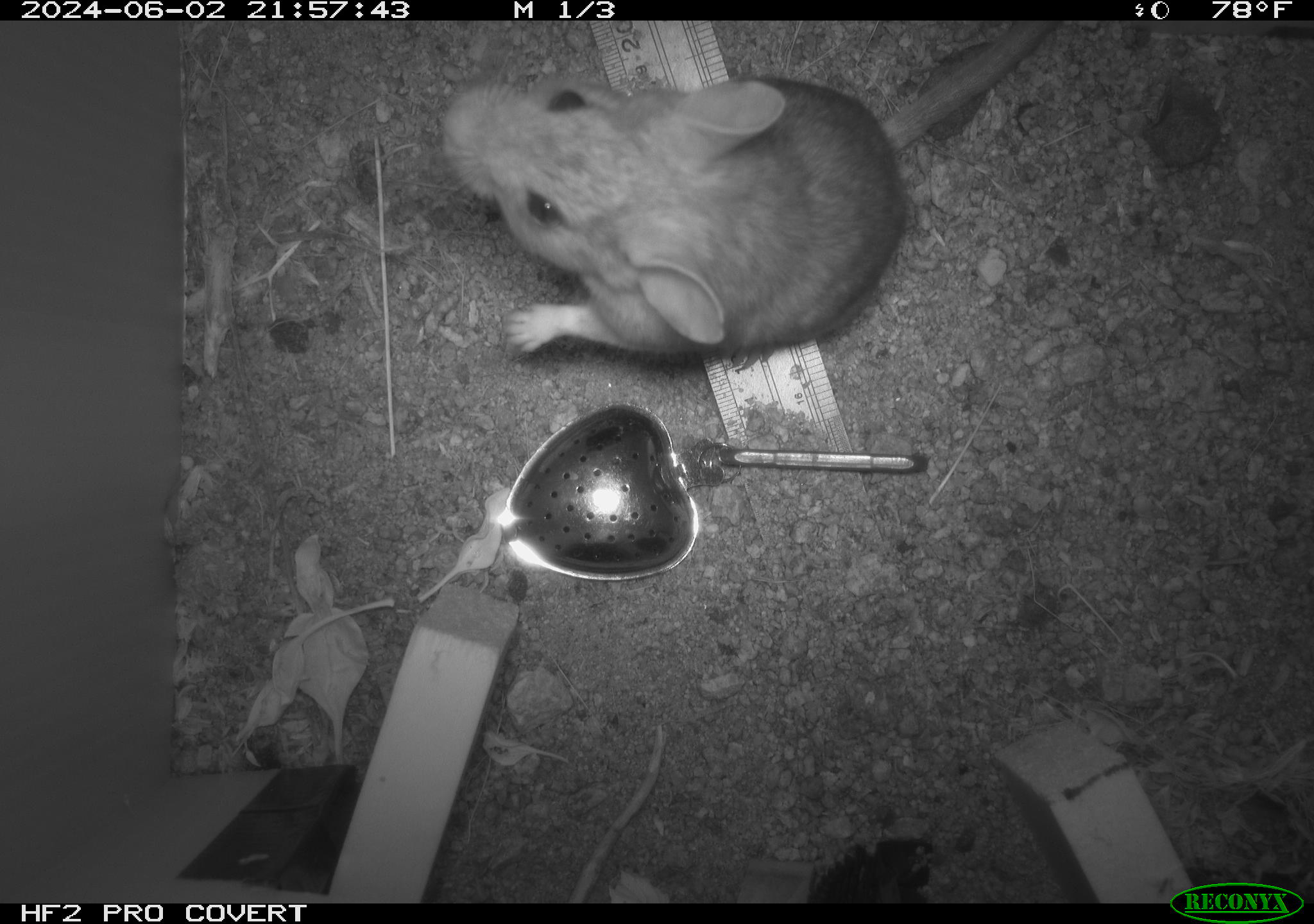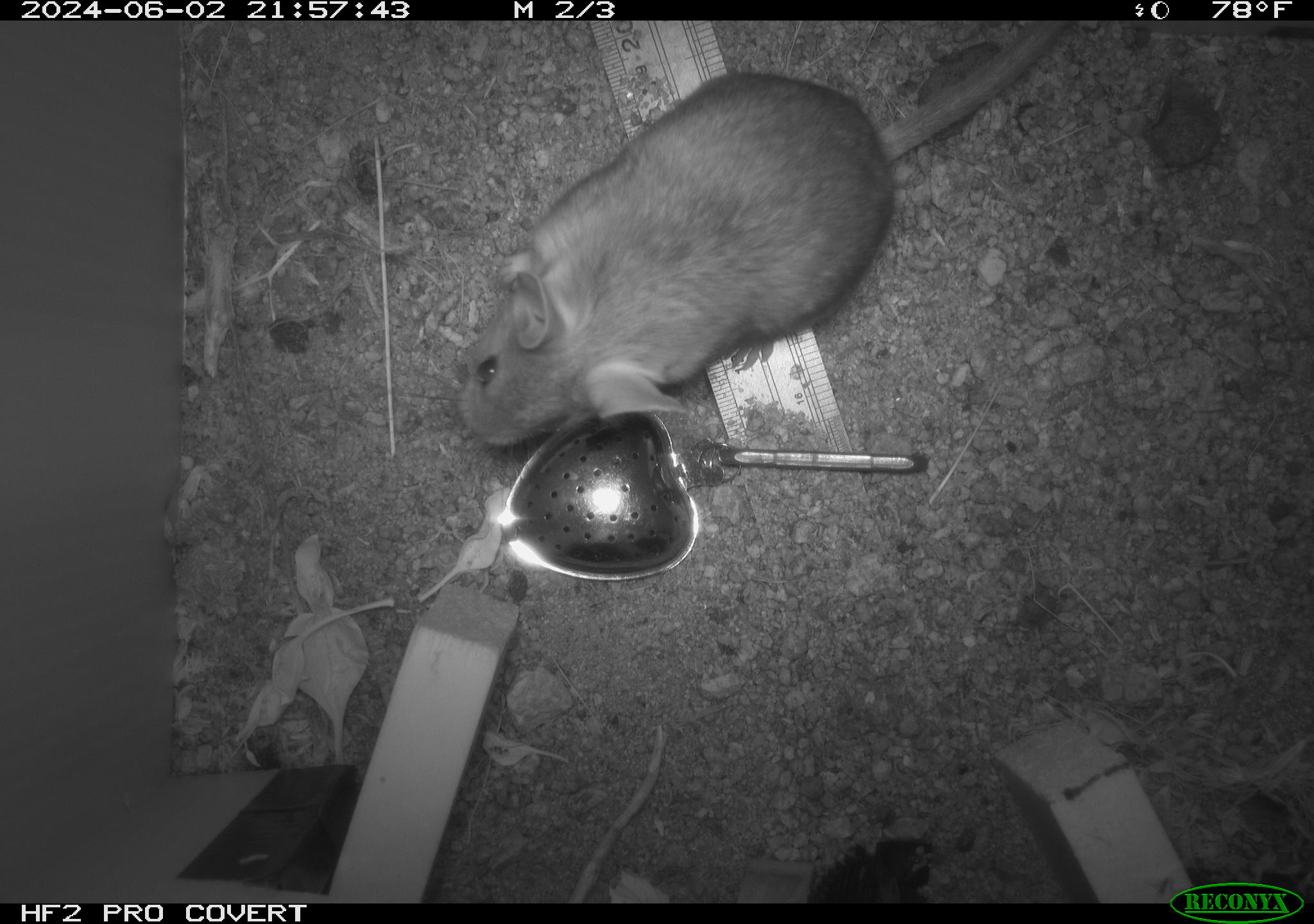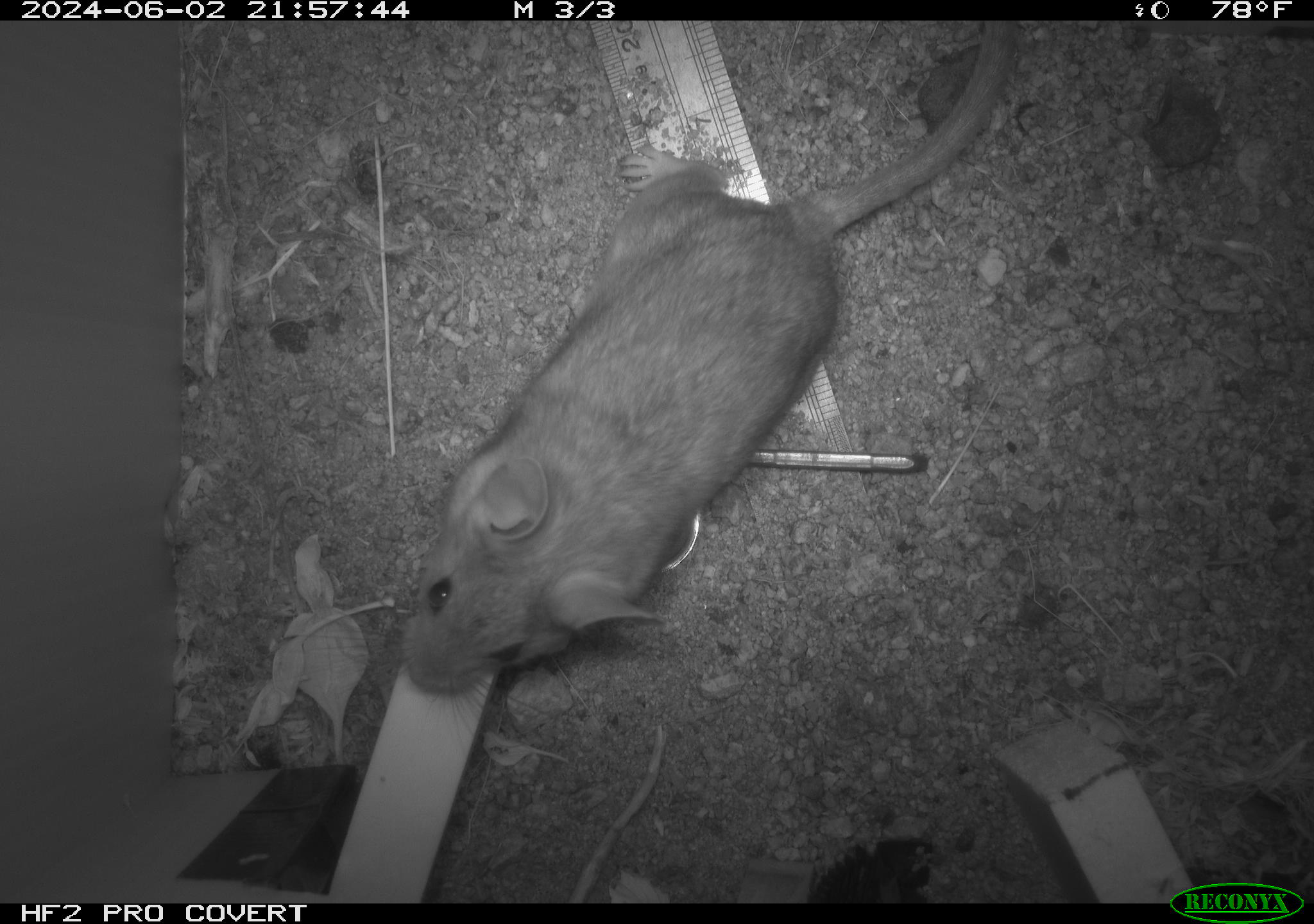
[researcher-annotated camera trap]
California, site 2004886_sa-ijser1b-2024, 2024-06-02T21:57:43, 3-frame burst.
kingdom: Animalia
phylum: Chordata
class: Mammalia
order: Rodentia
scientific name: Rodentia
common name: woodrat or rat or mouse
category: woodrat or rat or mouse species